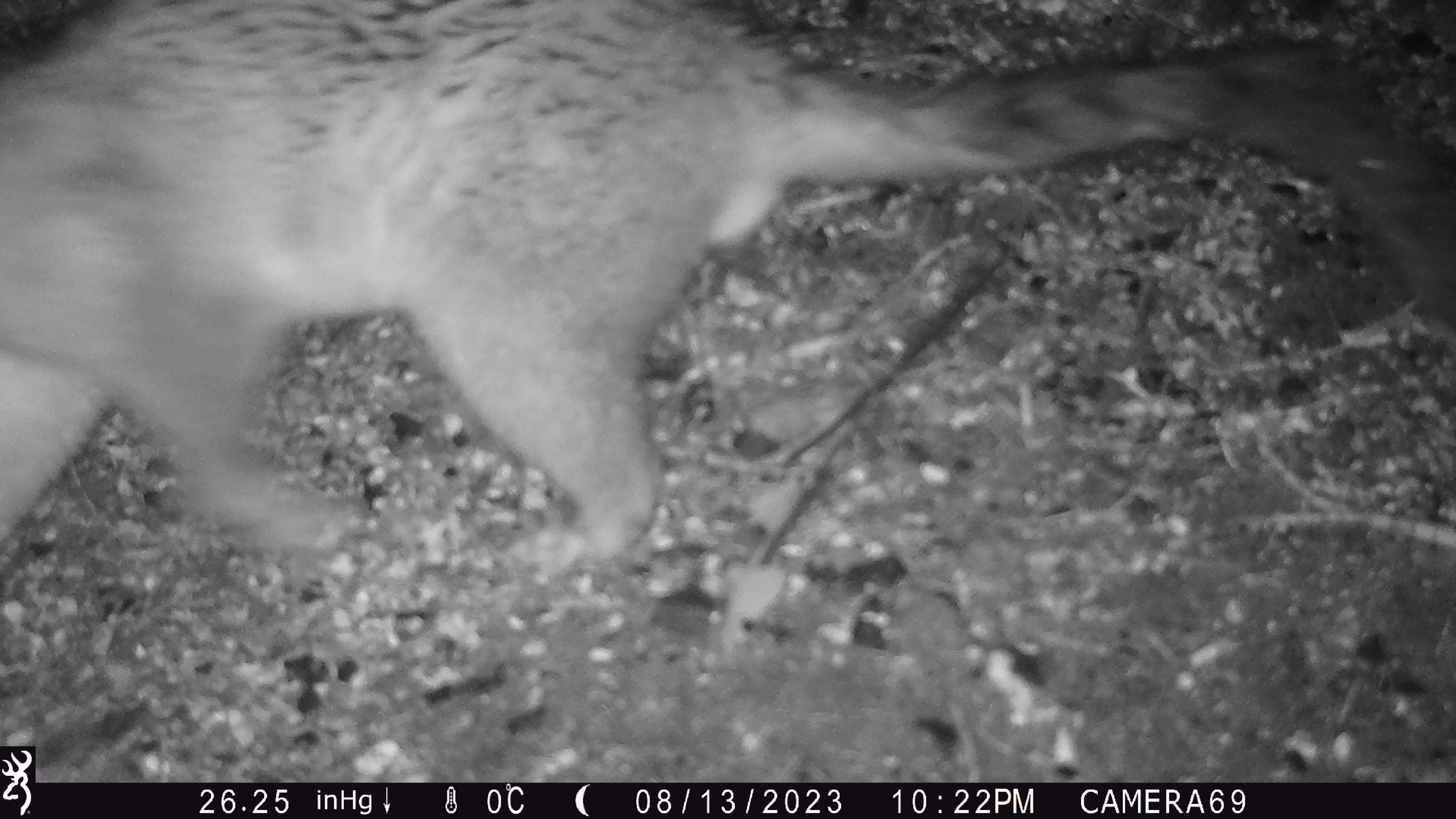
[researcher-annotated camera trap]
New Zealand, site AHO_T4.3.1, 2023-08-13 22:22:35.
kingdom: Animalia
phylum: Chordata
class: Mammalia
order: Carnivora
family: Mustelidae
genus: Mustela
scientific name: Mustela erminea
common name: stoat